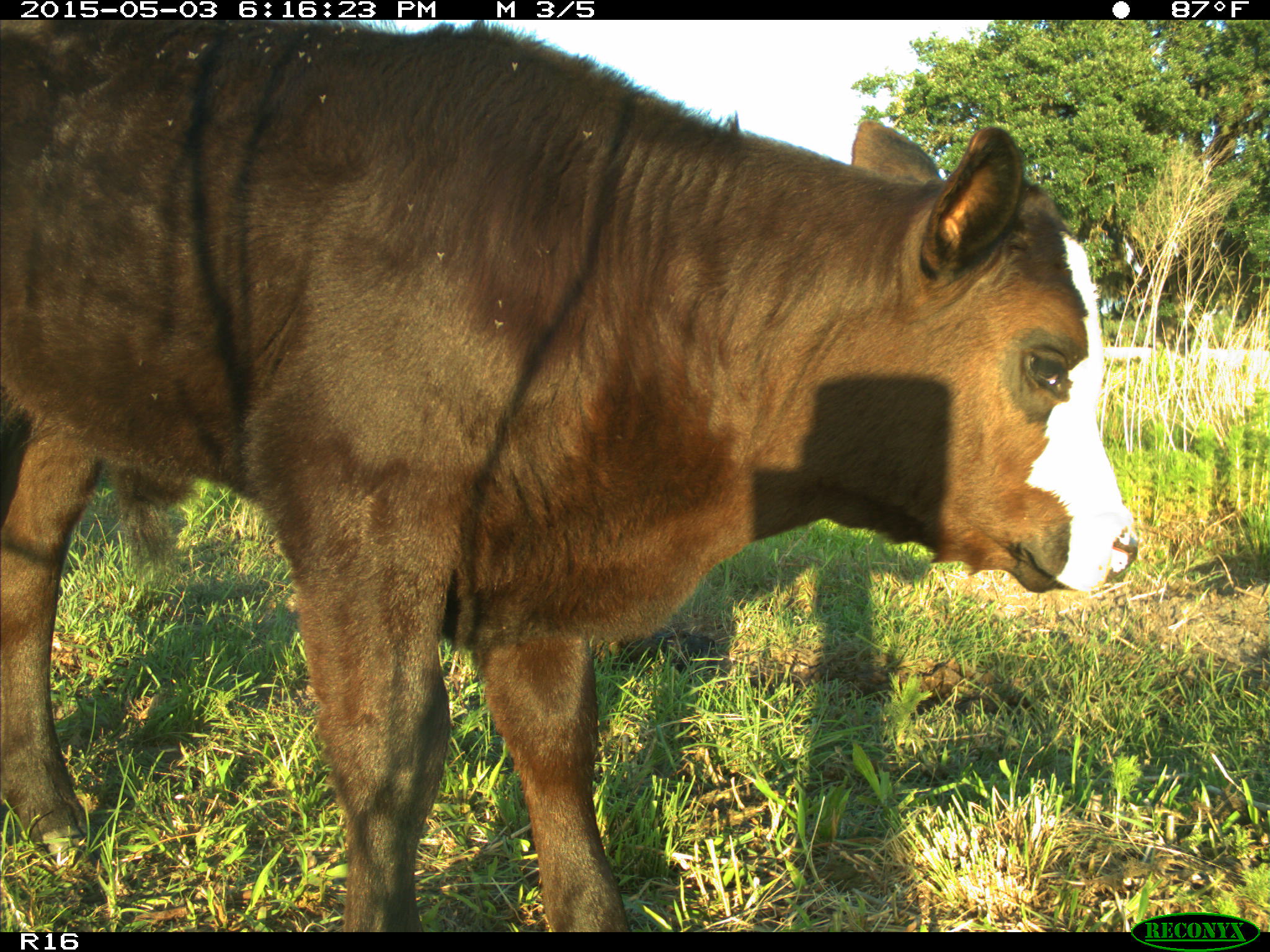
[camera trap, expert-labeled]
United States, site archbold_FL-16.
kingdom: Animalia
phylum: Chordata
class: Mammalia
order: Artiodactyla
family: Bovidae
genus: Bos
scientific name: Bos taurus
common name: domestic cow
Bos taurus (domestic cow).